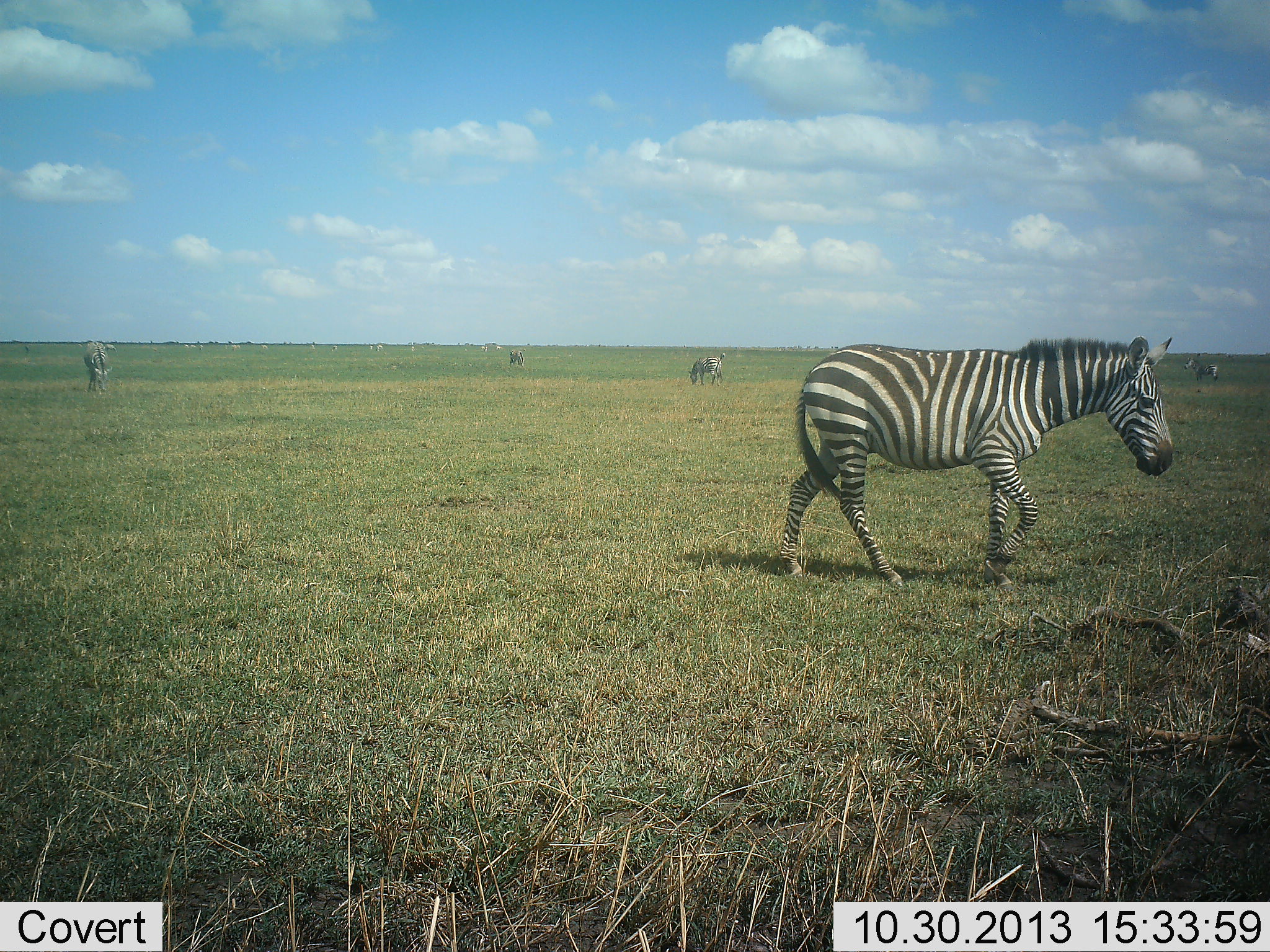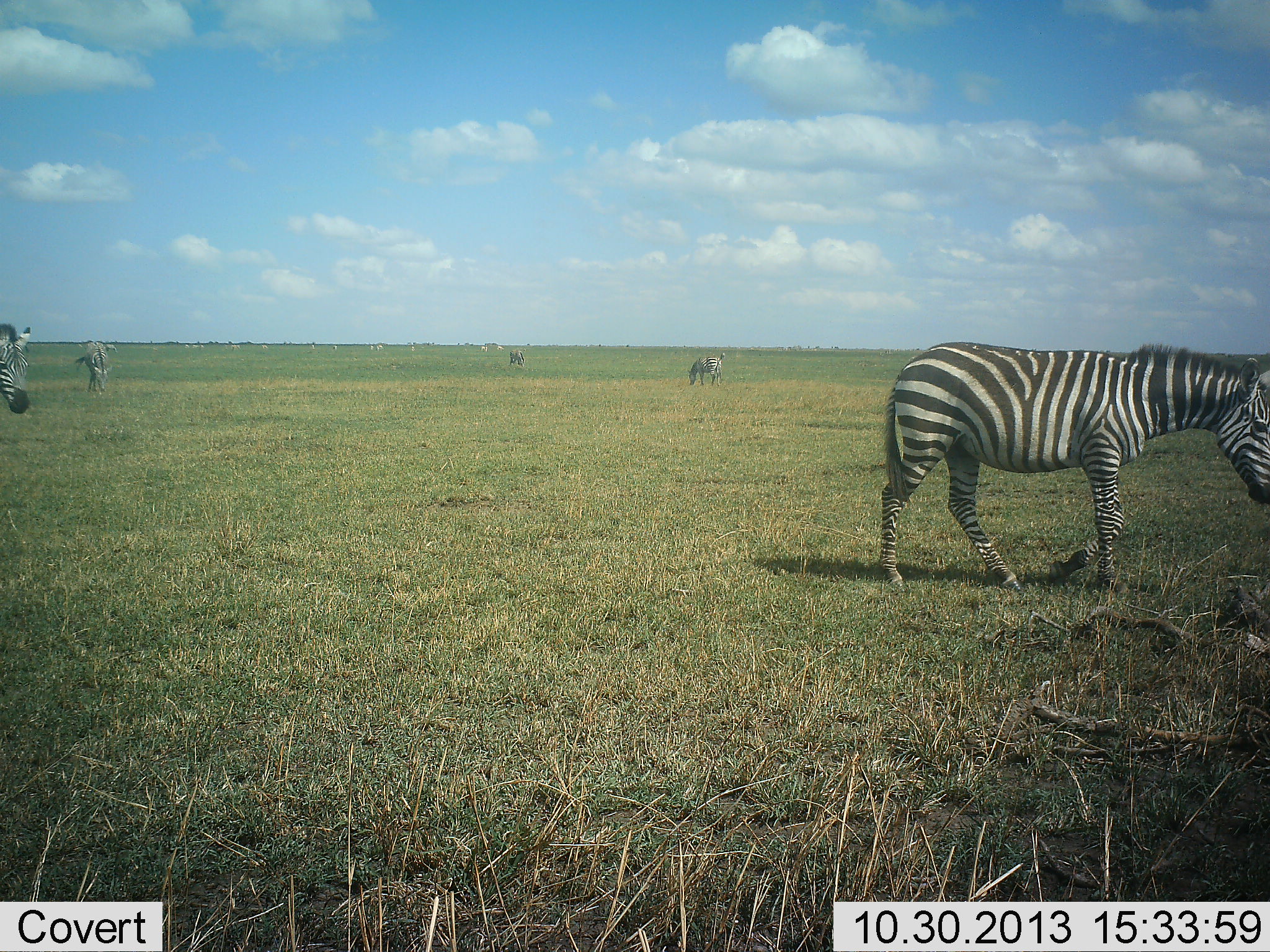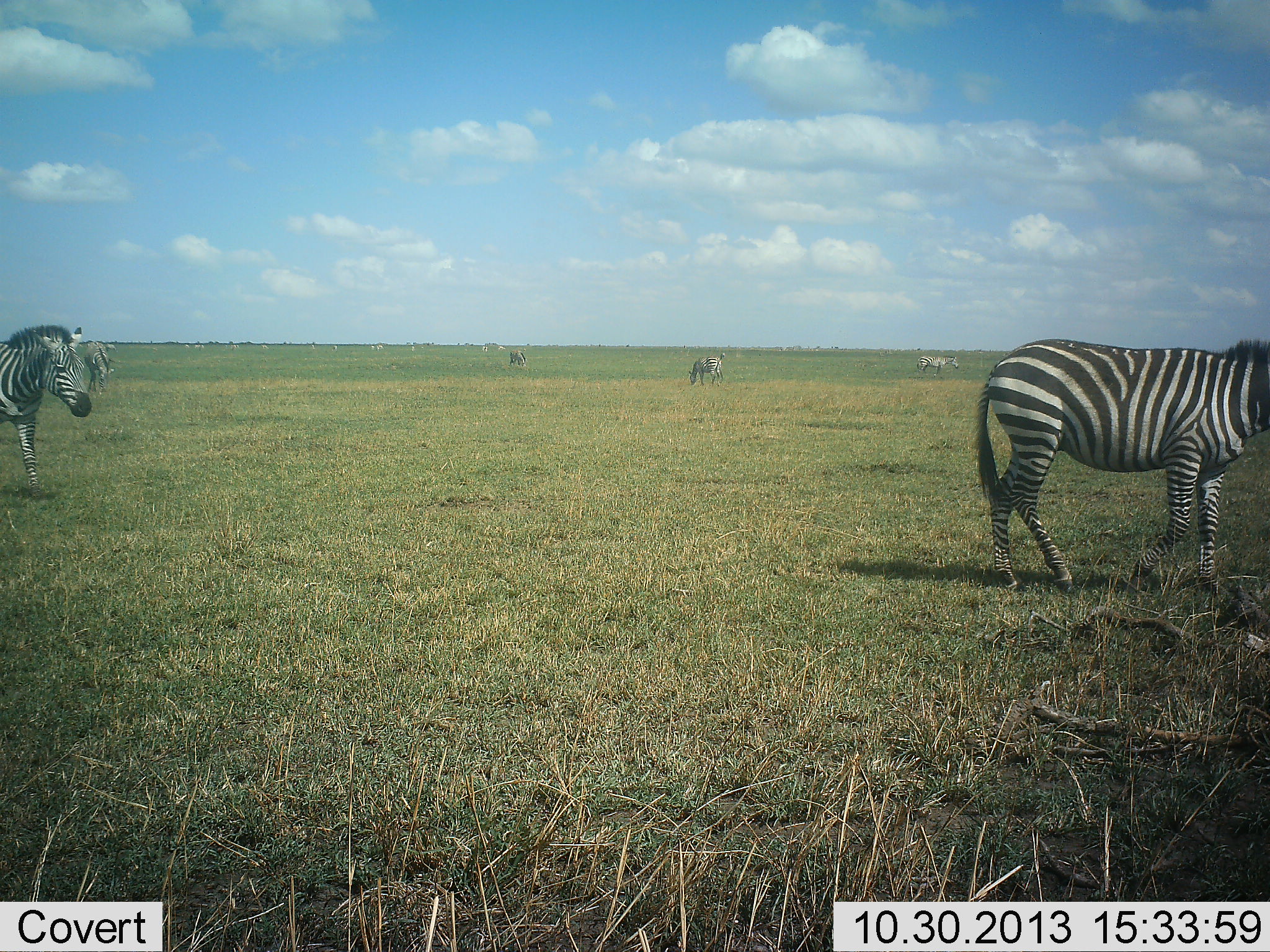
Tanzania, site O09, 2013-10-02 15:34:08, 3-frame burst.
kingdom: Animalia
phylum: Chordata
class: Mammalia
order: Perissodactyla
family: Equidae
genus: Equus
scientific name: Equus quagga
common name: plains zebra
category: zebra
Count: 6.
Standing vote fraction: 30%.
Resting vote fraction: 0%.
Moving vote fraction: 70%.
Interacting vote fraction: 0%.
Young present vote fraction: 0%.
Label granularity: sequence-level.